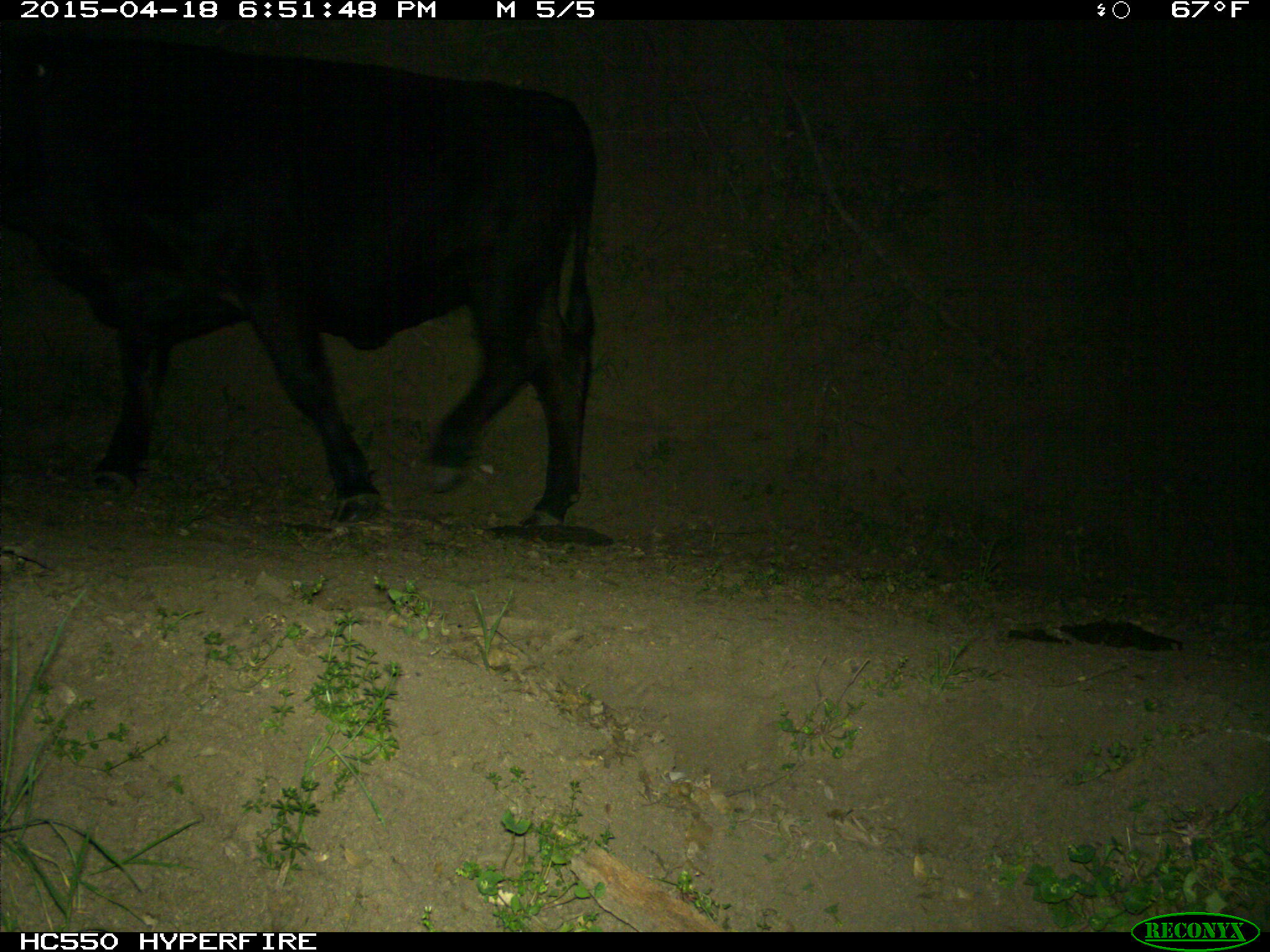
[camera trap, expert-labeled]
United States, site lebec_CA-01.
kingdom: Animalia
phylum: Chordata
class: Mammalia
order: Artiodactyla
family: Bovidae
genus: Bos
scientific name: Bos taurus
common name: domestic cow